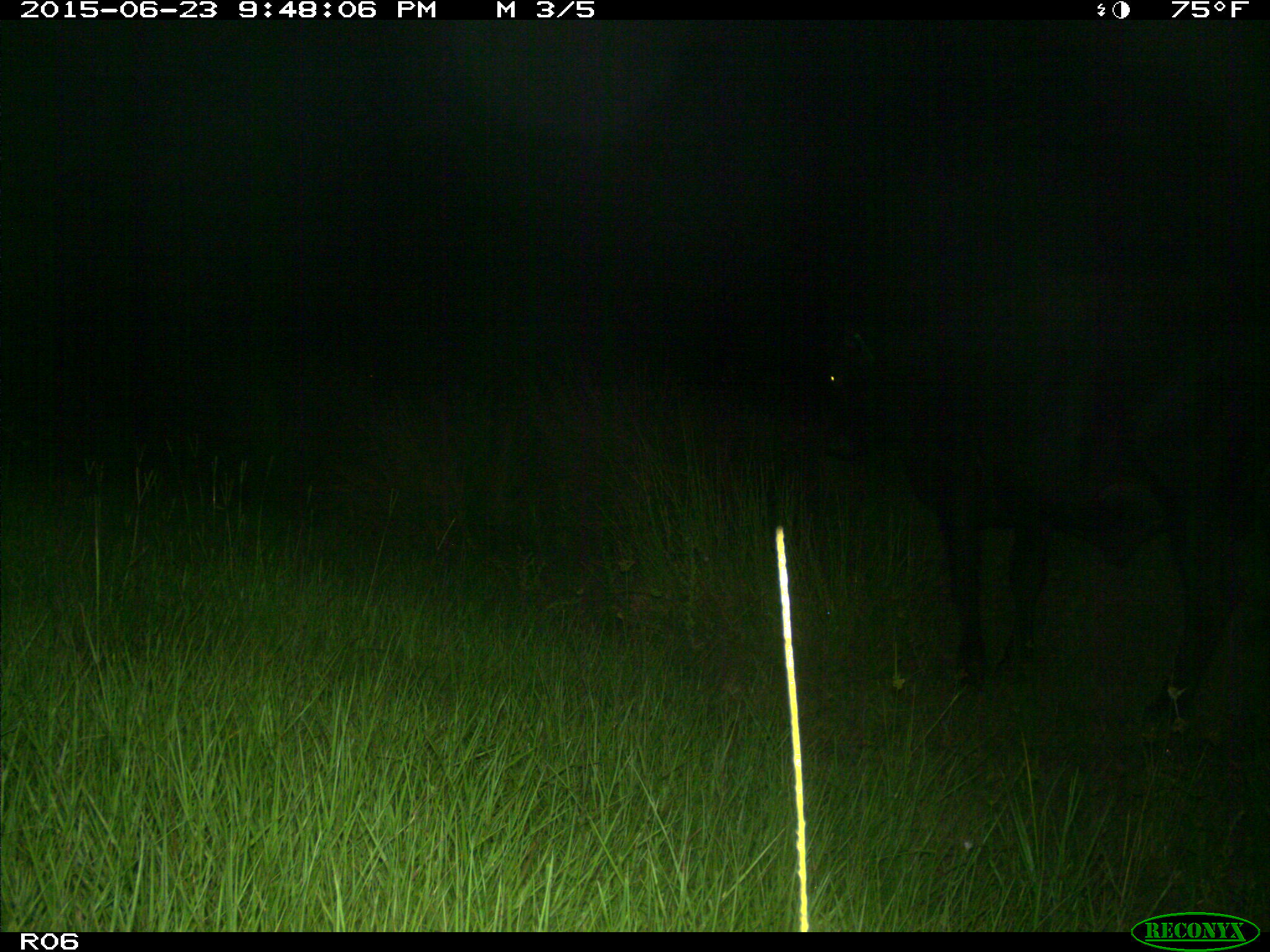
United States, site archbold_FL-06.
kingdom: Animalia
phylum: Chordata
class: Mammalia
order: Artiodactyla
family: Bovidae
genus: Bos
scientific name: Bos taurus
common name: domestic cow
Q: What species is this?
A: Bos taurus (domestic cow).